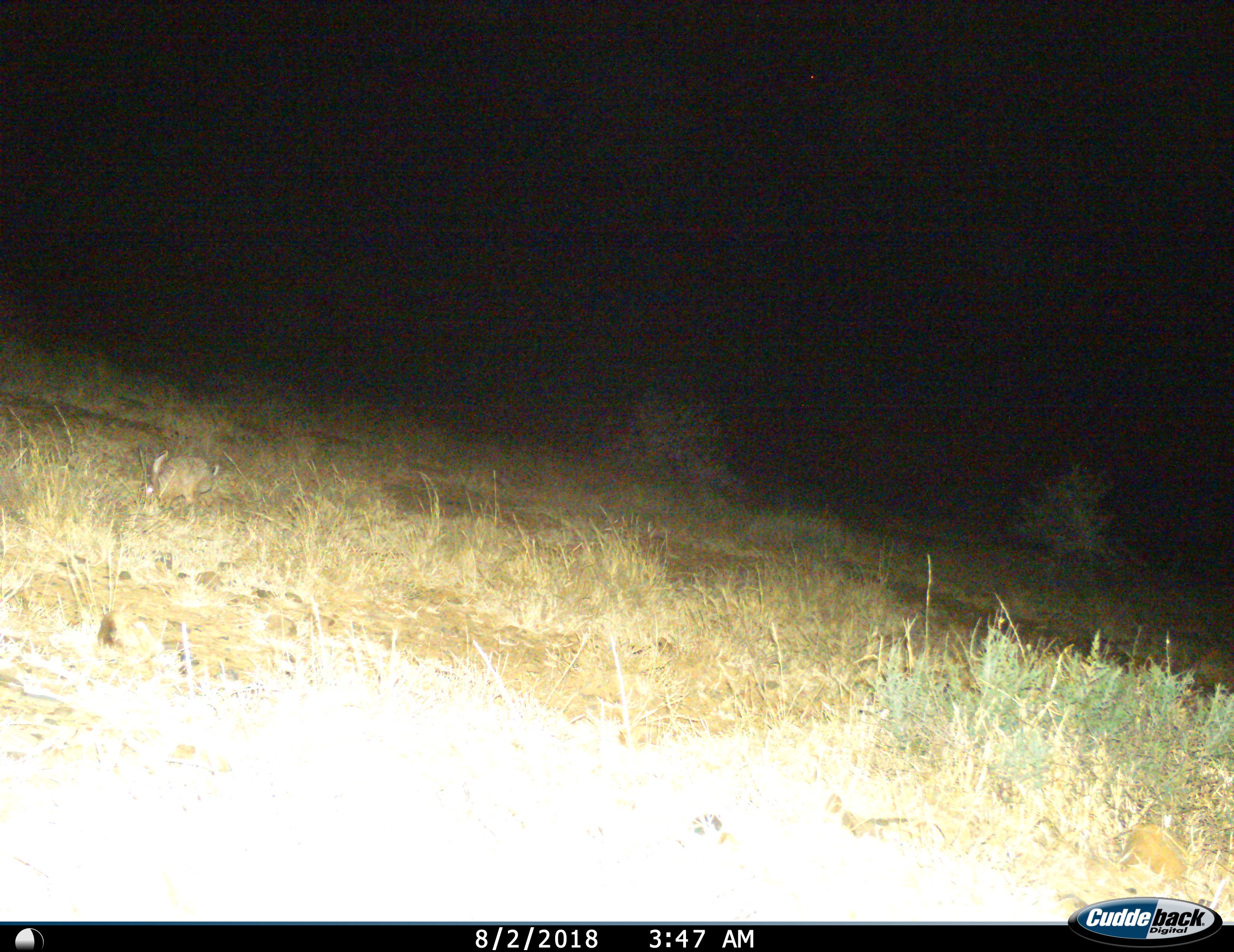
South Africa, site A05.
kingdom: Animalia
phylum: Chordata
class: Mammalia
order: Lagomorpha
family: Leporidae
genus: Lepus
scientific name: Lepus saxatilis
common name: scrub hare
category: harescrub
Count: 1.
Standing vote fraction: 14%.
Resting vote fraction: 0%.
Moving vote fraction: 43%.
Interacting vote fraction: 0%.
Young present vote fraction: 0%.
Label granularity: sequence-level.